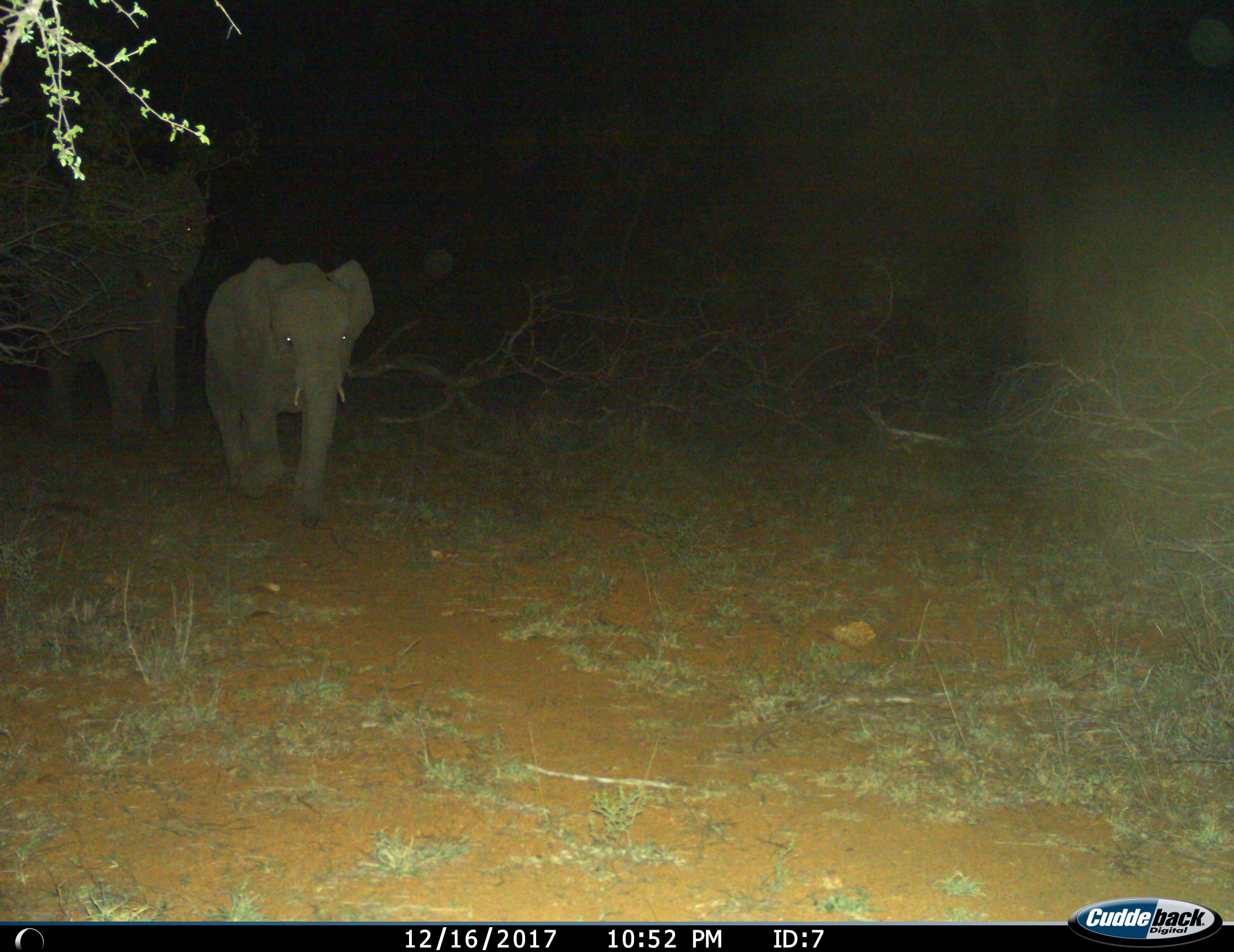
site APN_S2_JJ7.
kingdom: Animalia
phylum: Chordata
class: Mammalia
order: Proboscidea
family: Elephantidae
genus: Loxodonta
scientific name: Loxodonta africana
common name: african bush elephant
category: elephant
Elephant (african bush elephant) (Loxodonta africana), count 2. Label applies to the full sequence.